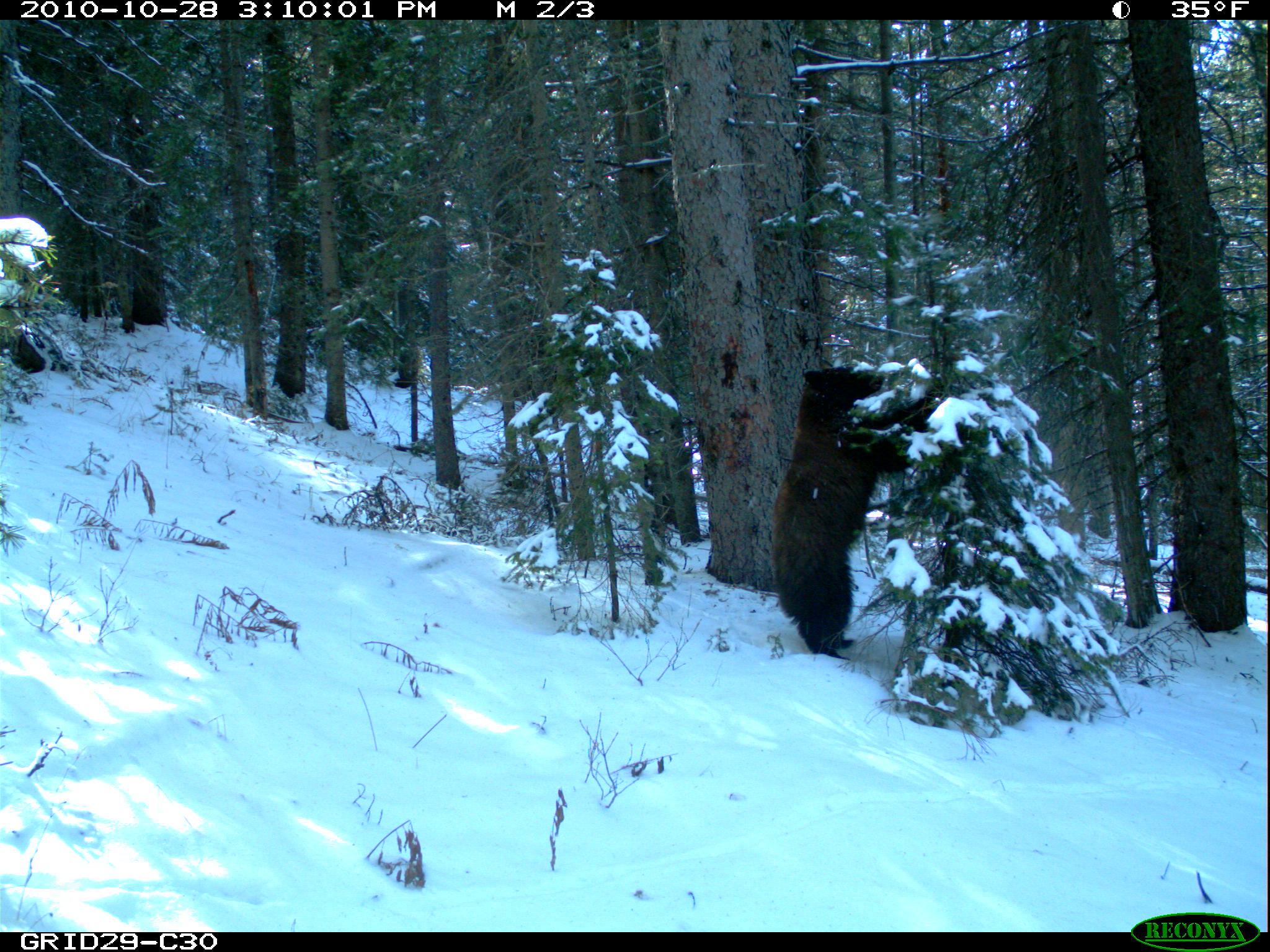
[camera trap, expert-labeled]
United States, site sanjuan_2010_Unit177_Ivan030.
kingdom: Animalia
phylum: Chordata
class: Mammalia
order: Carnivora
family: Ursidae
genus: Ursus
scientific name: Ursus americanus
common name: american black bear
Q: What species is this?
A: Ursus americanus (american black bear).